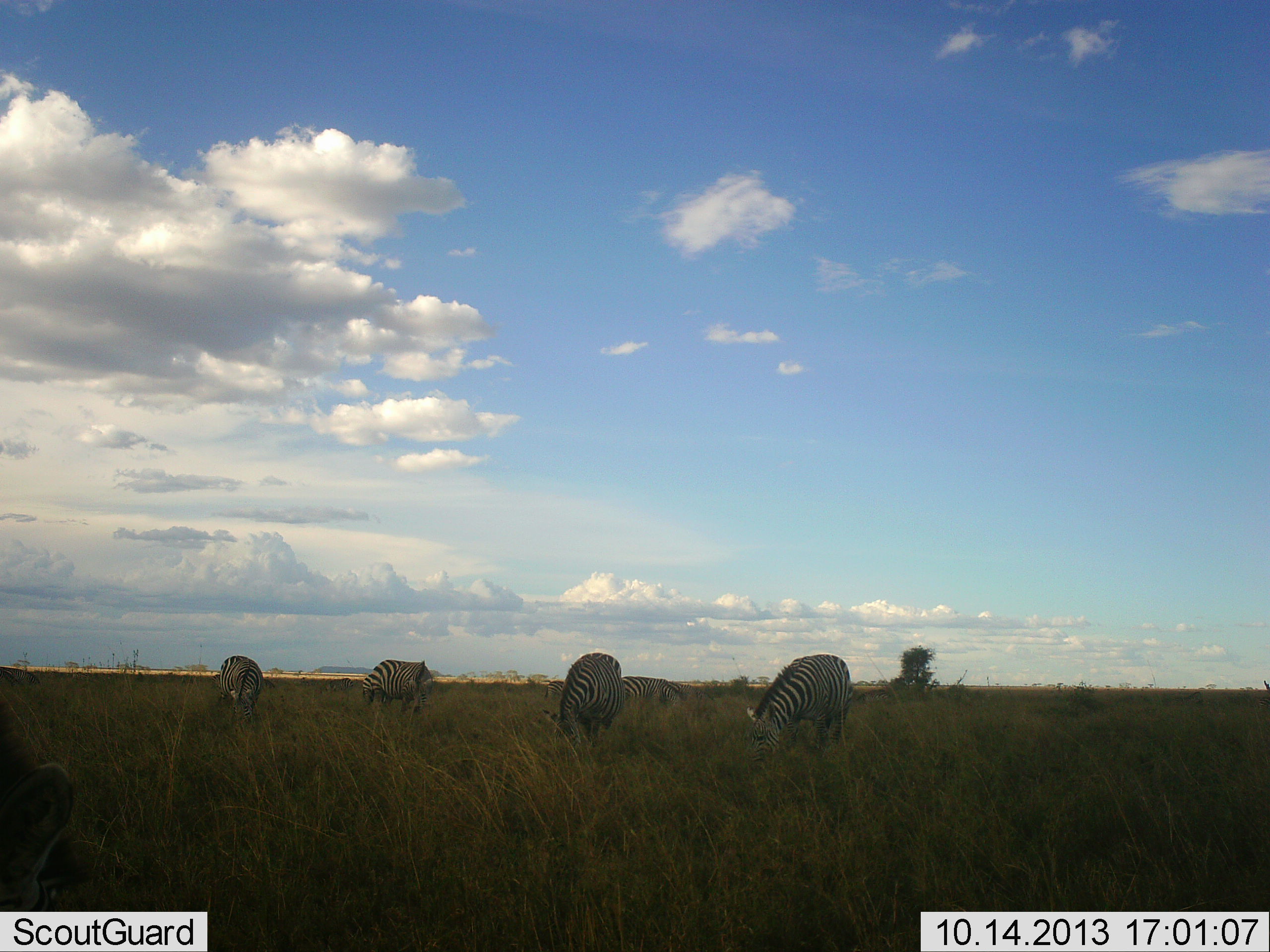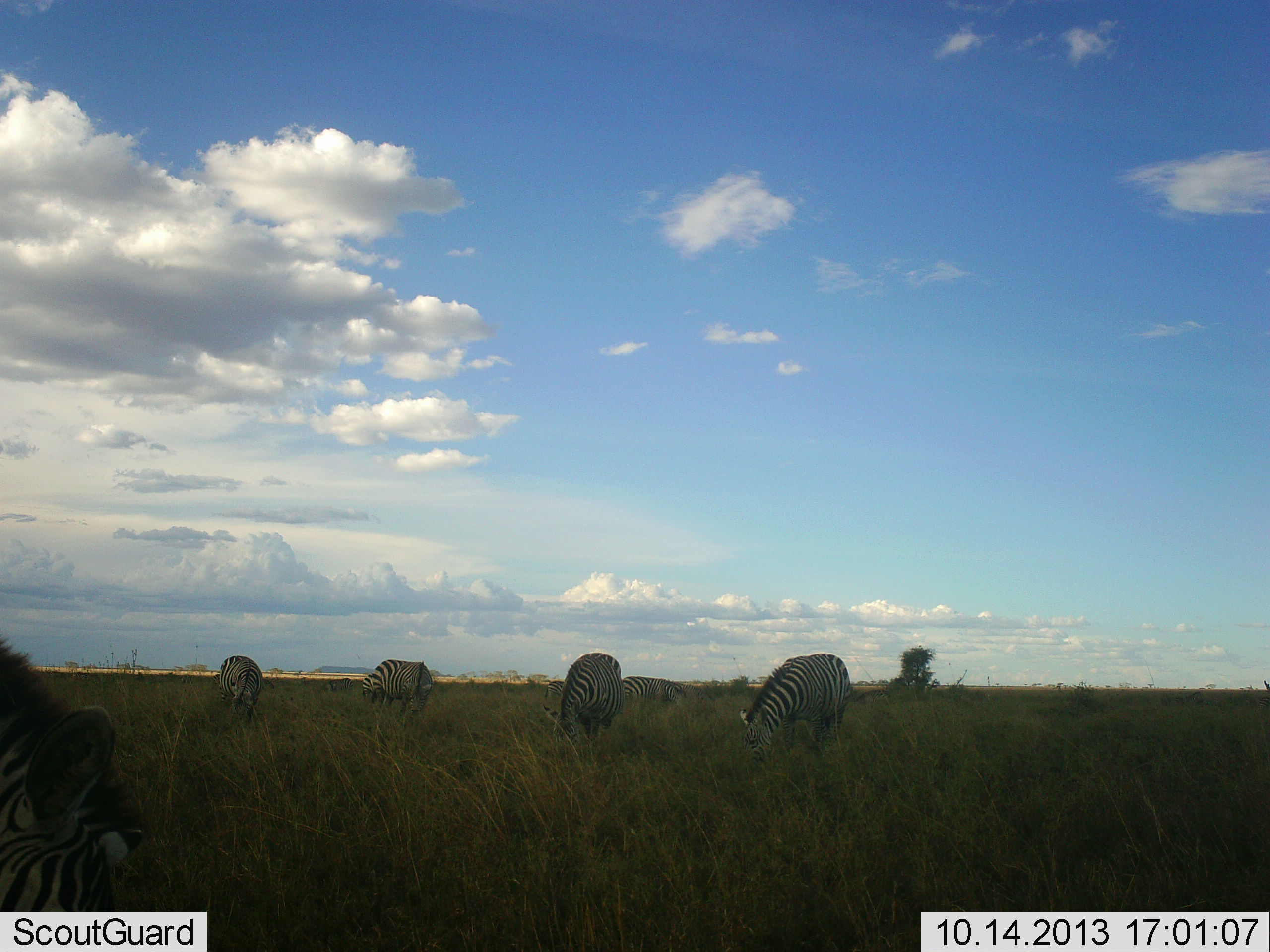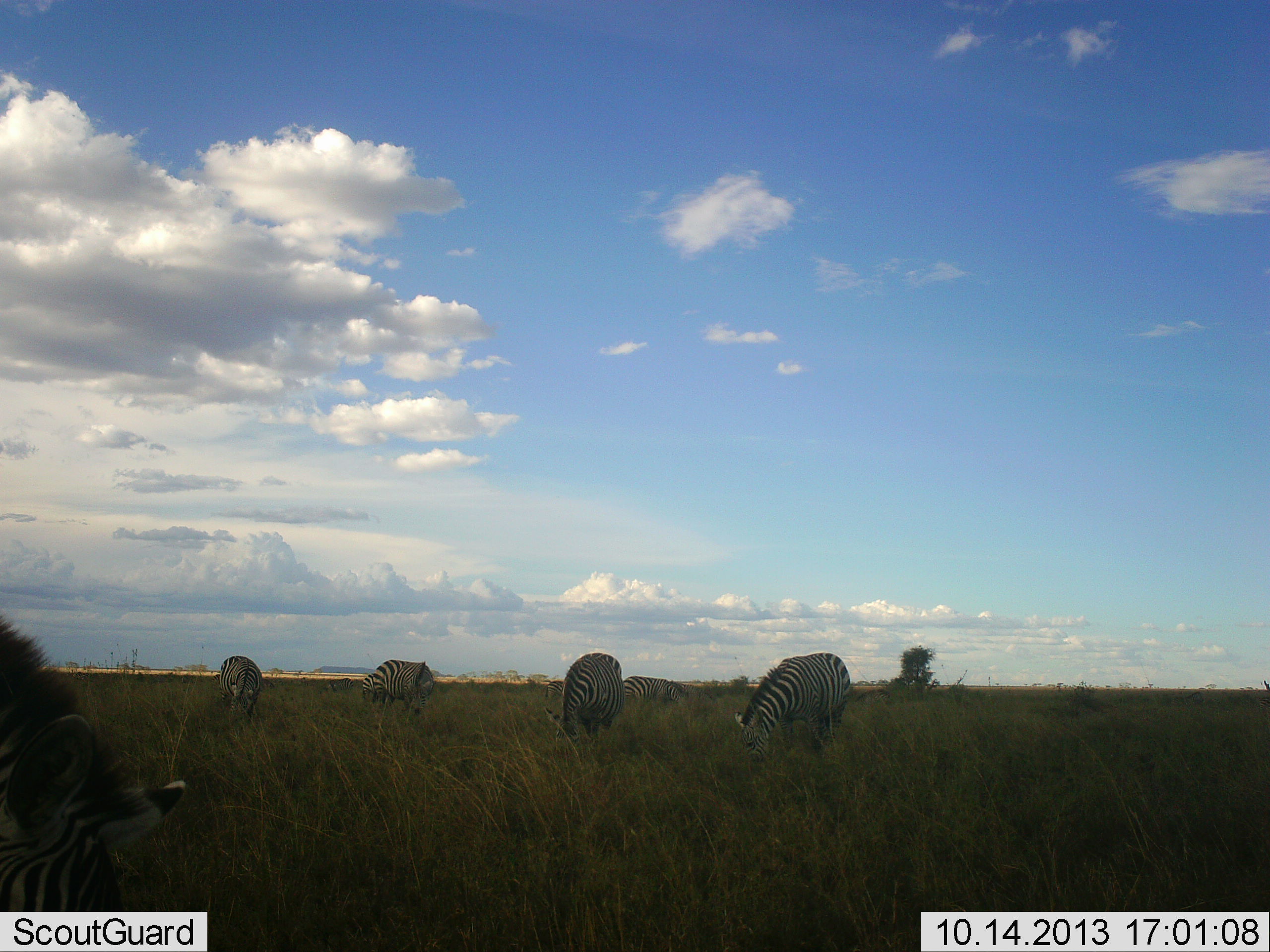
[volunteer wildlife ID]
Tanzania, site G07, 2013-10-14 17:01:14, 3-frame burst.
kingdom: Animalia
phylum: Chordata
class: Mammalia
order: Perissodactyla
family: Equidae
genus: Equus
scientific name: Equus quagga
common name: plains zebra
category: zebra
Zebra (plains zebra) (Equus quagga), count 6. Behavior (volunteer vote fractions): standing 6%, resting 0%, moving 6%, interacting 0%. Young present (vote fraction): 0%. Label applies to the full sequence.